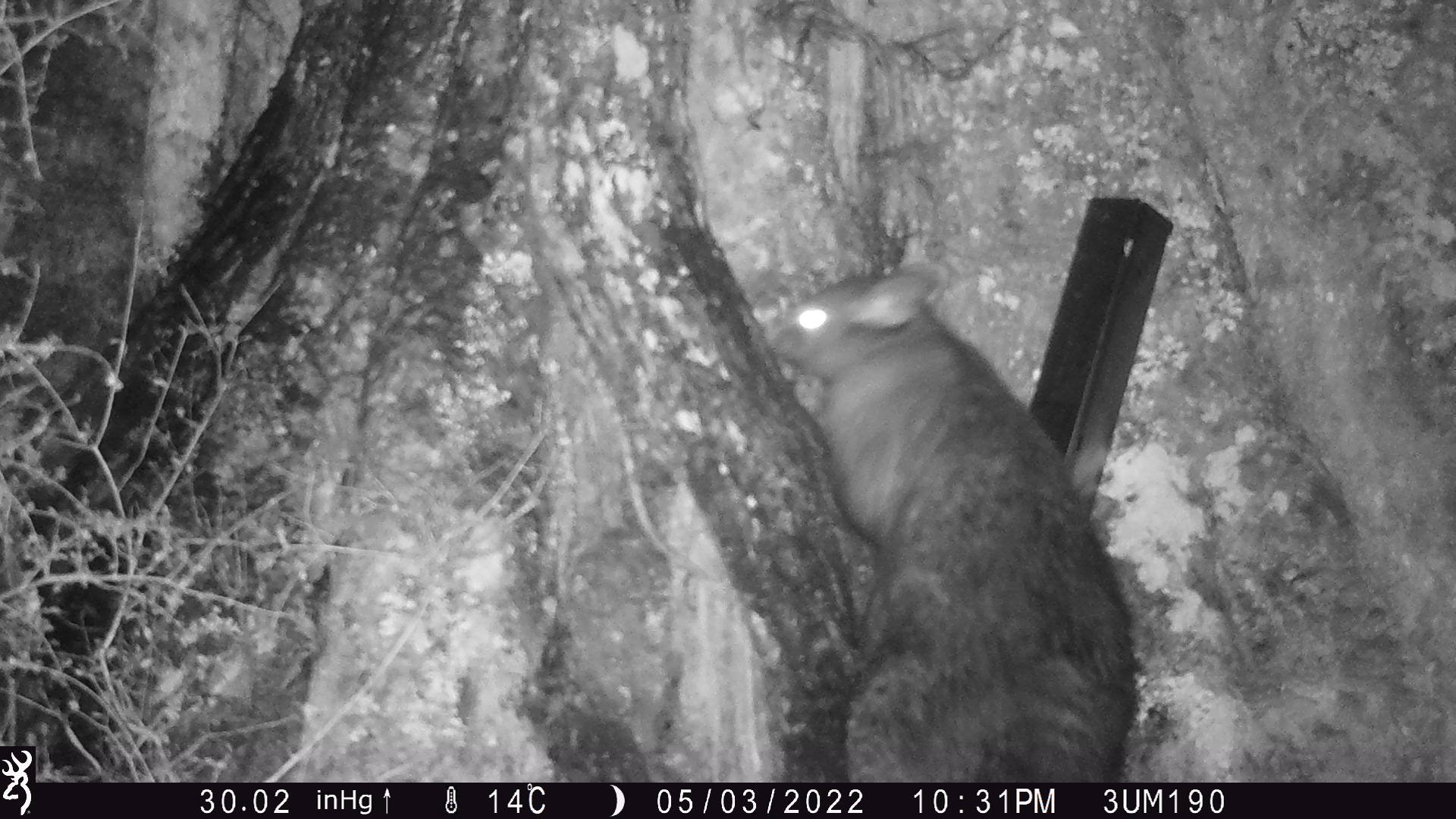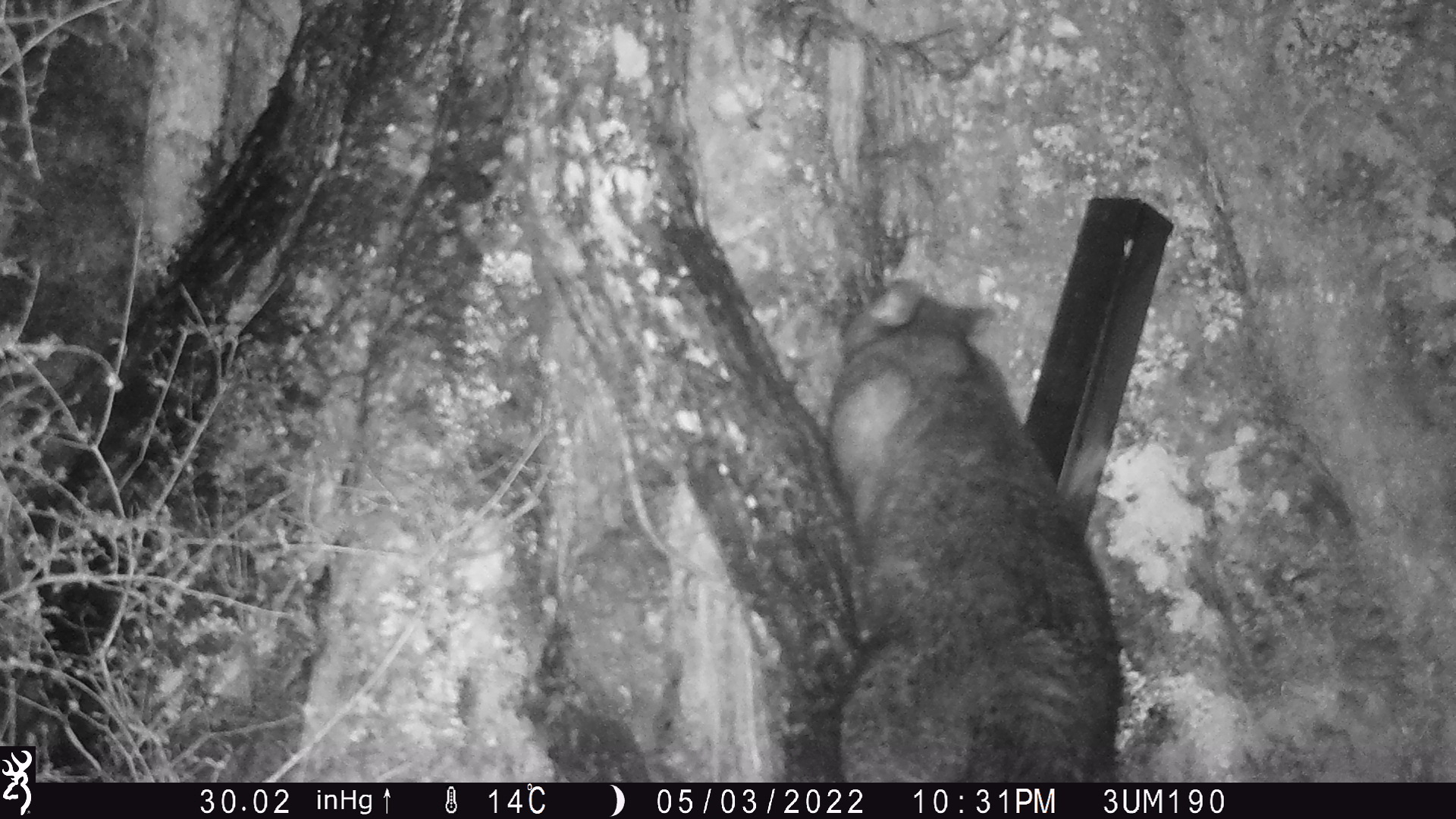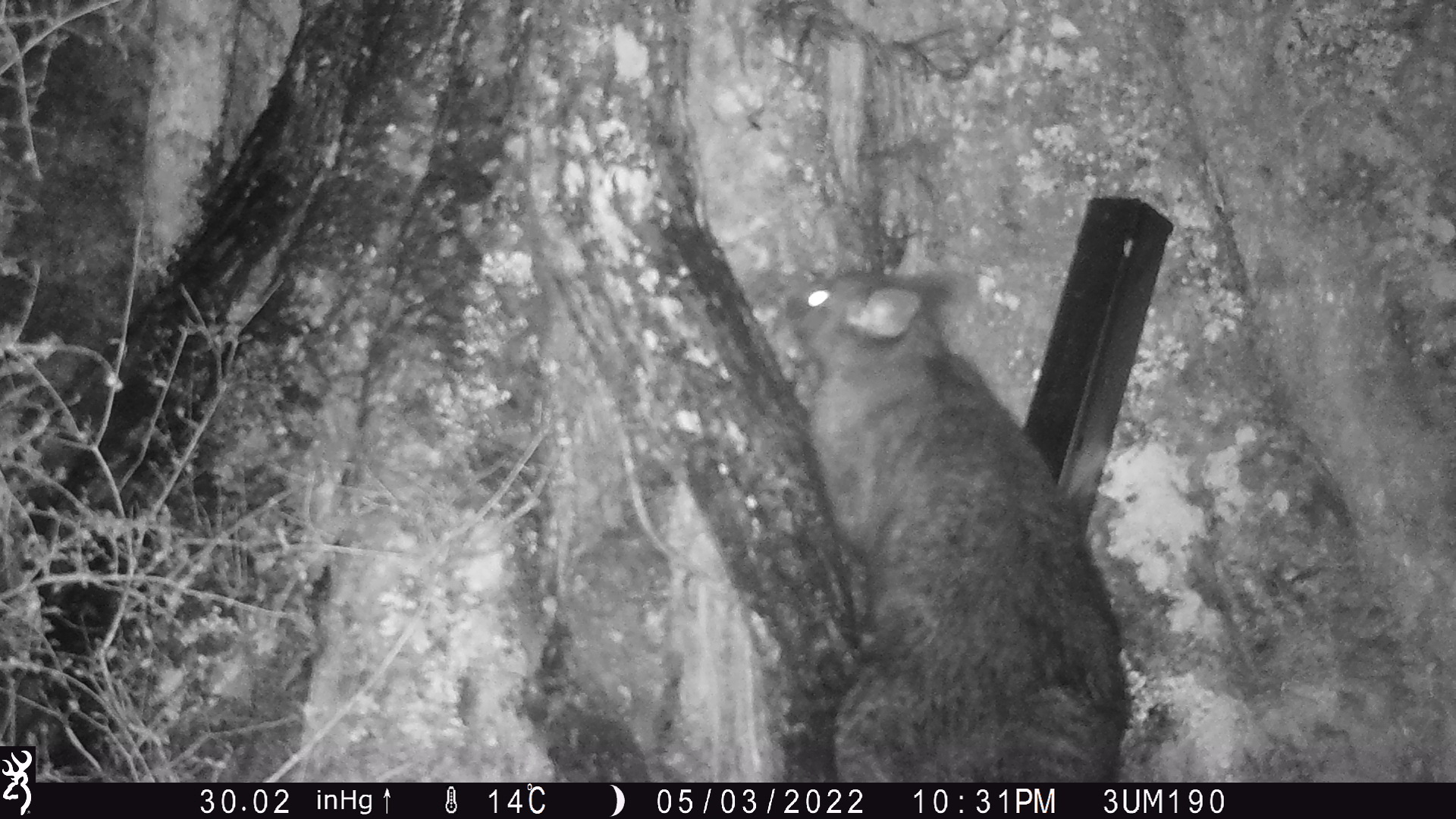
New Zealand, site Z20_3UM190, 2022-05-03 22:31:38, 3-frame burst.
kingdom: Animalia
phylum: Chordata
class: Mammalia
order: Diprotodontia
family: Phalangeridae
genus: Trichosurus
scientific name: Trichosurus vulpecula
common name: common brushtail possum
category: possum